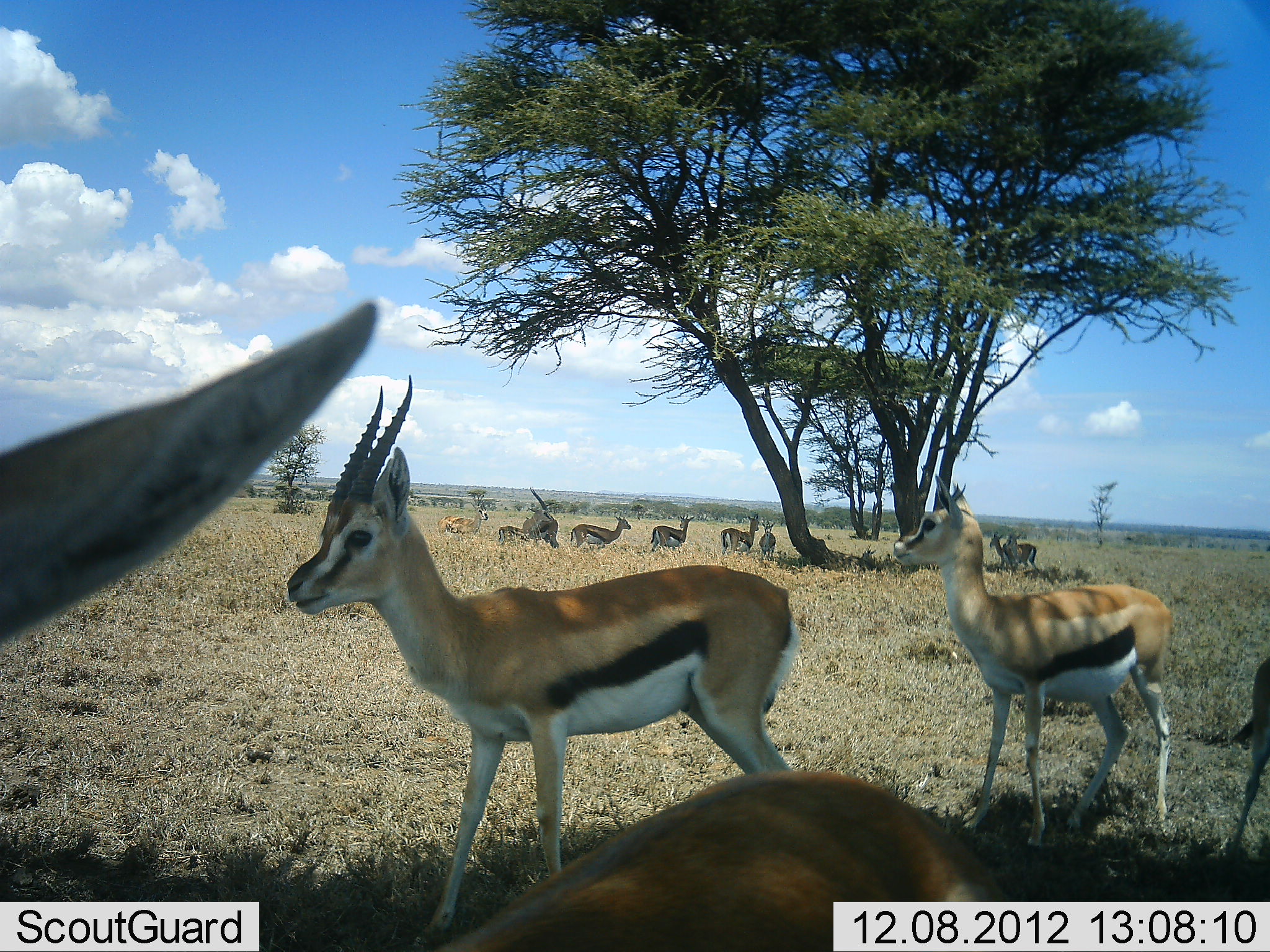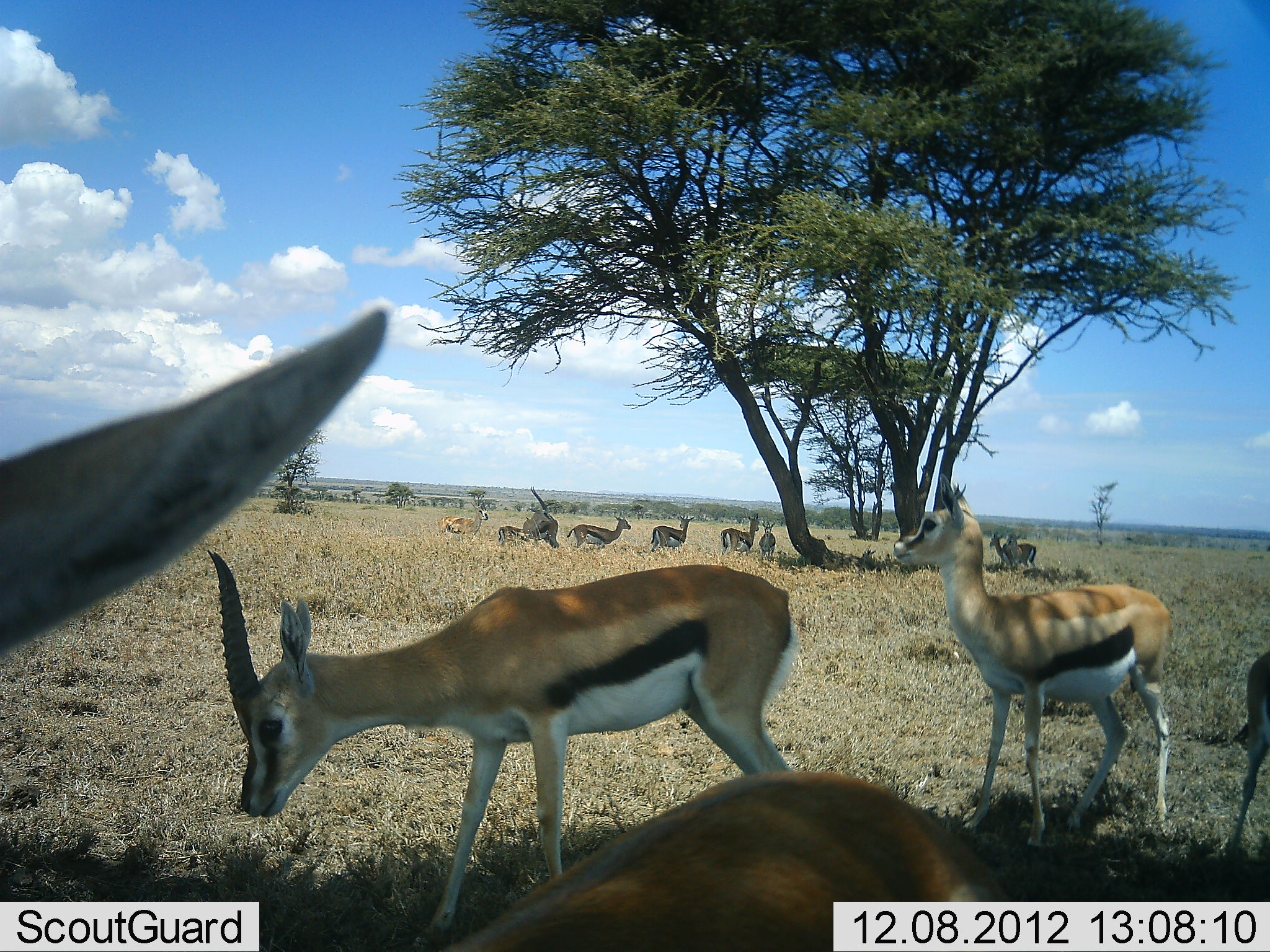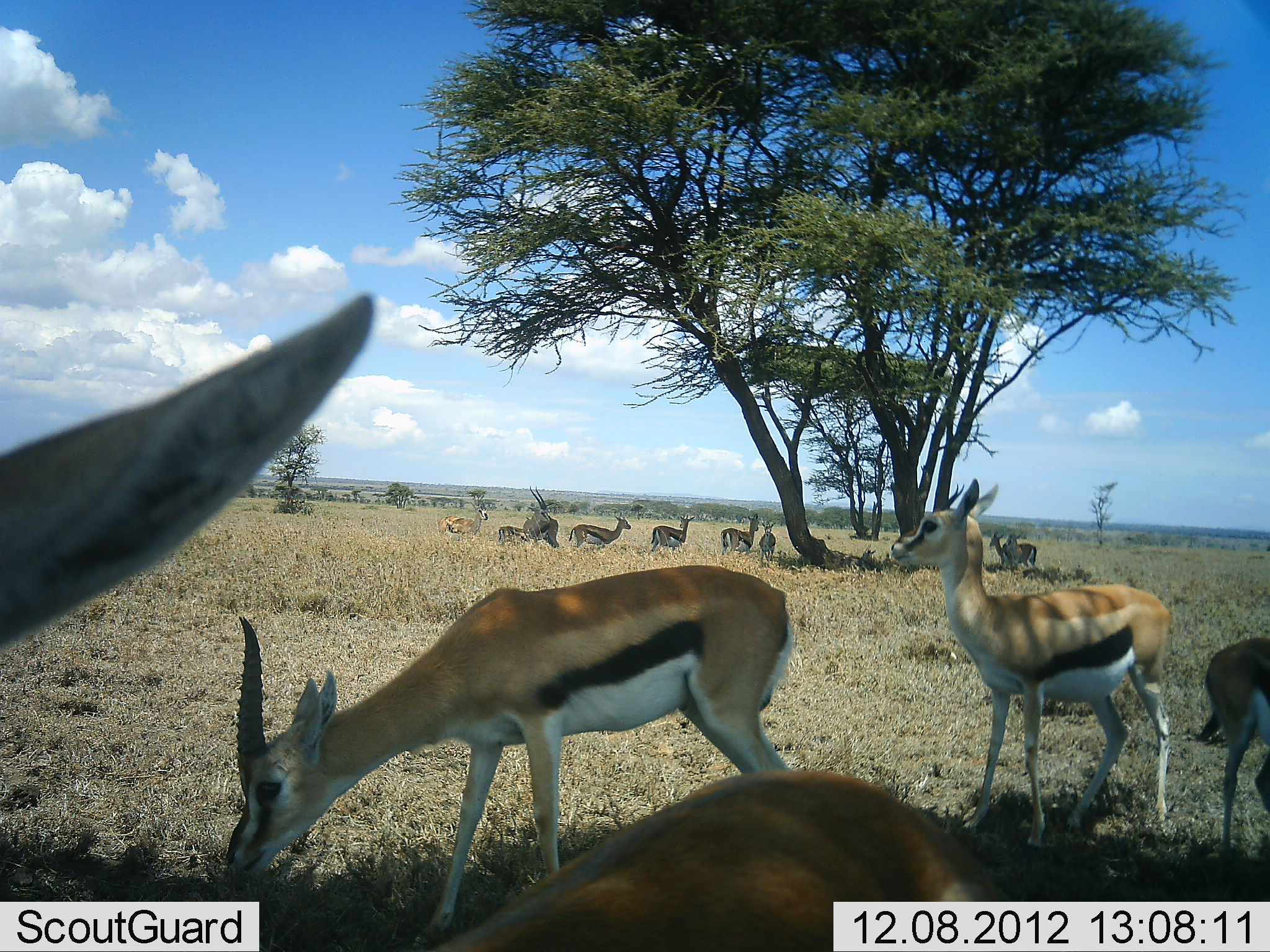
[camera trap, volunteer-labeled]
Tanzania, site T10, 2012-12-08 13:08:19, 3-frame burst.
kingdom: Animalia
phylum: Chordata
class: Mammalia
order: Artiodactyla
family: Bovidae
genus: Eudorcas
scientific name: Eudorcas thomsonii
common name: thomson's gazelle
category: gazellethomsons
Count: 11-50.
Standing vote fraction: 80%.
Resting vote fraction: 20%.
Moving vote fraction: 20%.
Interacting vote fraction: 10%.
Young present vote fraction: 10%.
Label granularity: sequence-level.